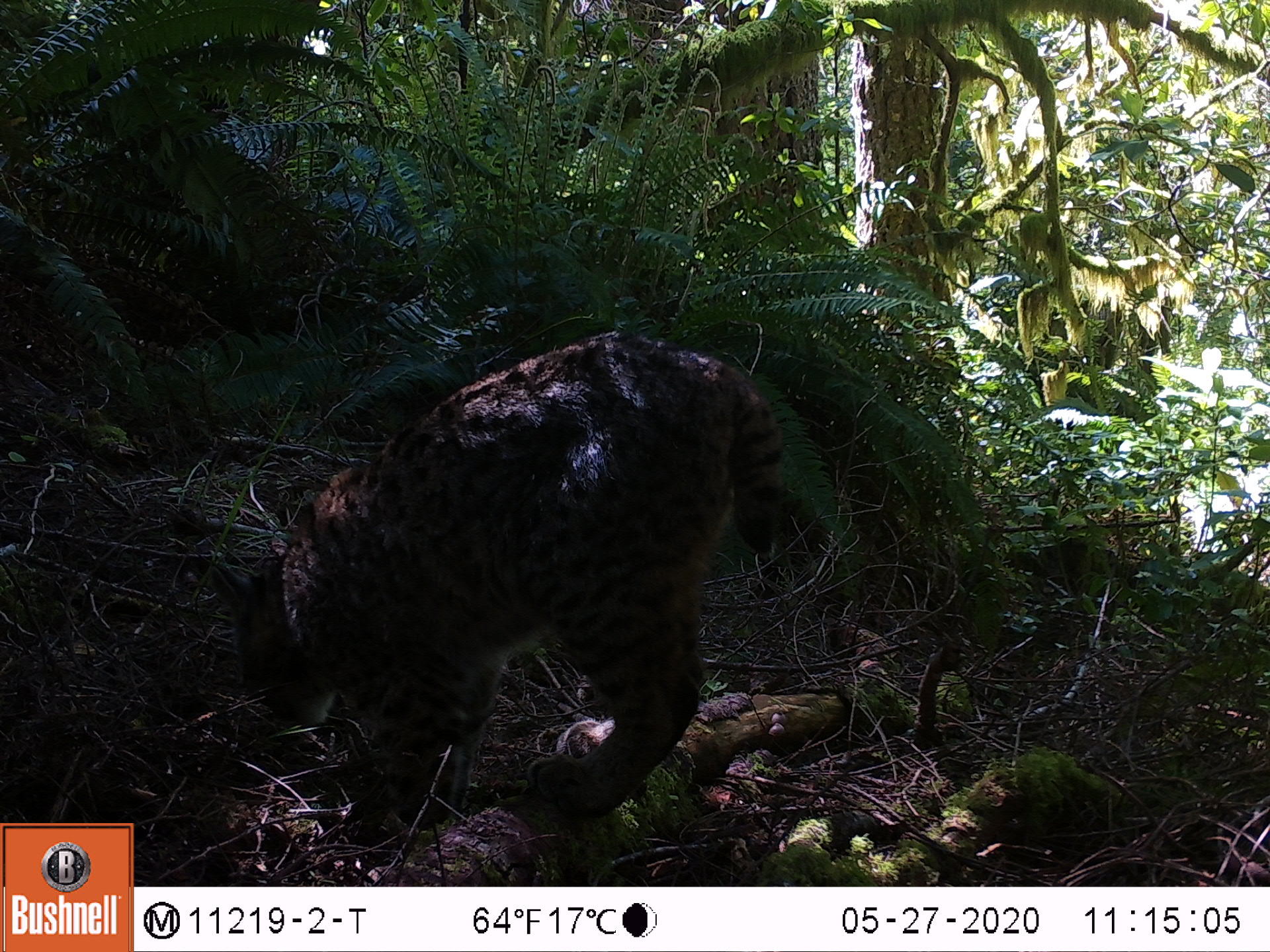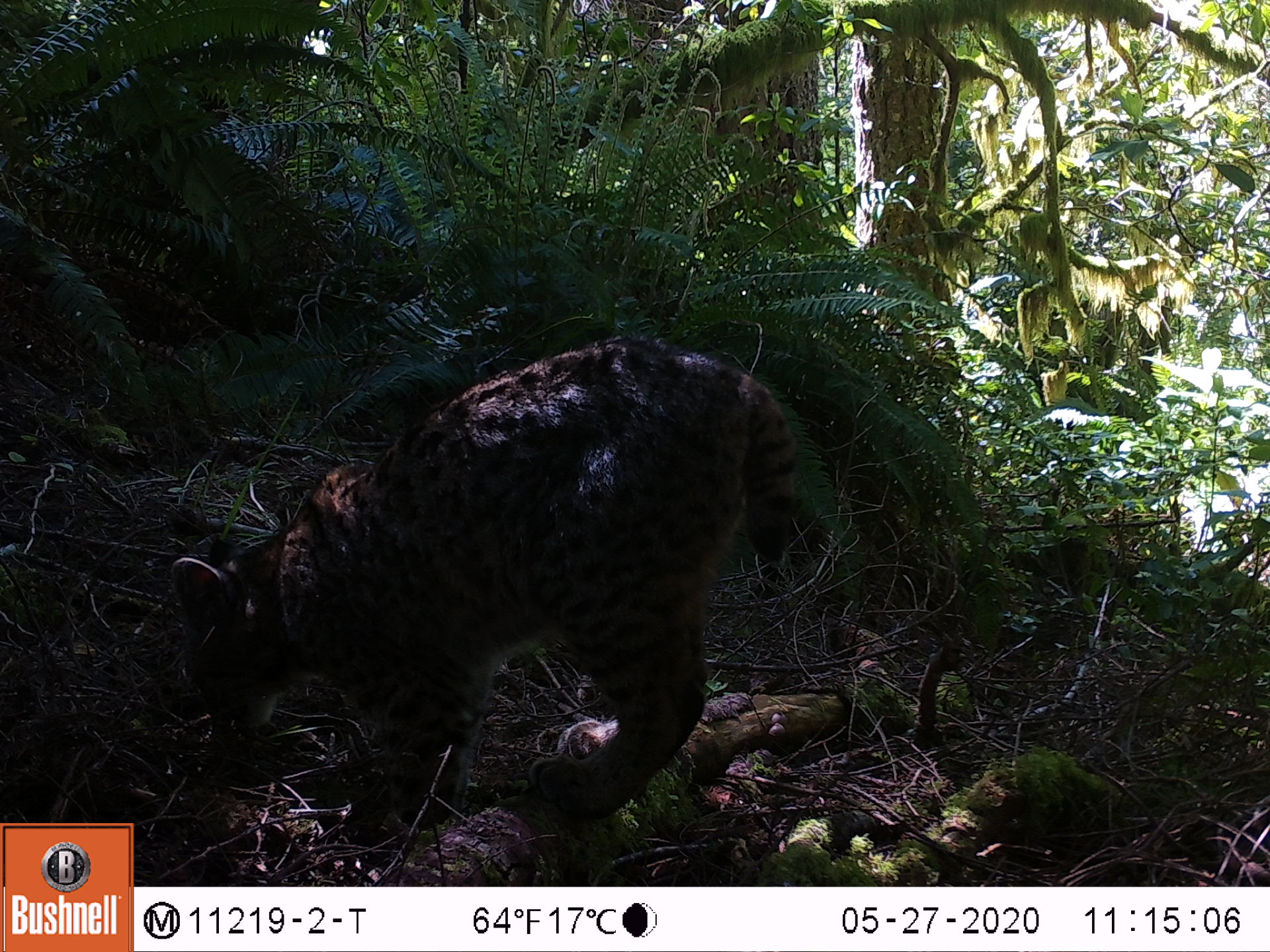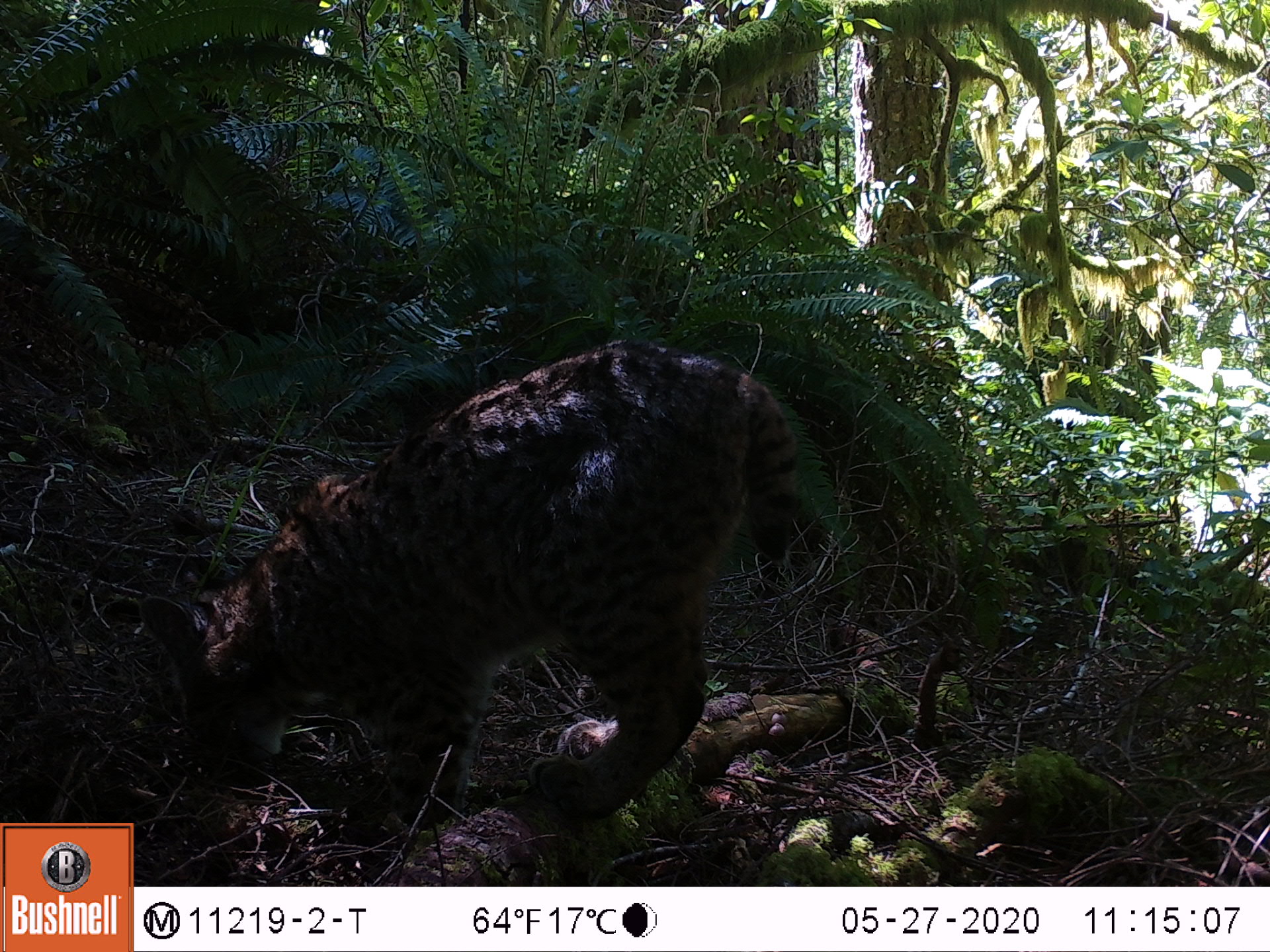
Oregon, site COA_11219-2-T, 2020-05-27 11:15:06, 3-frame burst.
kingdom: Animalia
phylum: Chordata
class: Mammalia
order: Carnivora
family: Felidae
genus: Lynx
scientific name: Lynx rufus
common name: bobcat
Bobcat (Lynx rufus).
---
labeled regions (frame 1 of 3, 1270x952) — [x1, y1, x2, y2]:
bobcat: [199, 324, 797, 859]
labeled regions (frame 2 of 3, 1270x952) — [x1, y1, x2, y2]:
bobcat: [156, 331, 816, 851]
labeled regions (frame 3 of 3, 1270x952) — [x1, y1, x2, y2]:
bobcat: [135, 335, 814, 846]